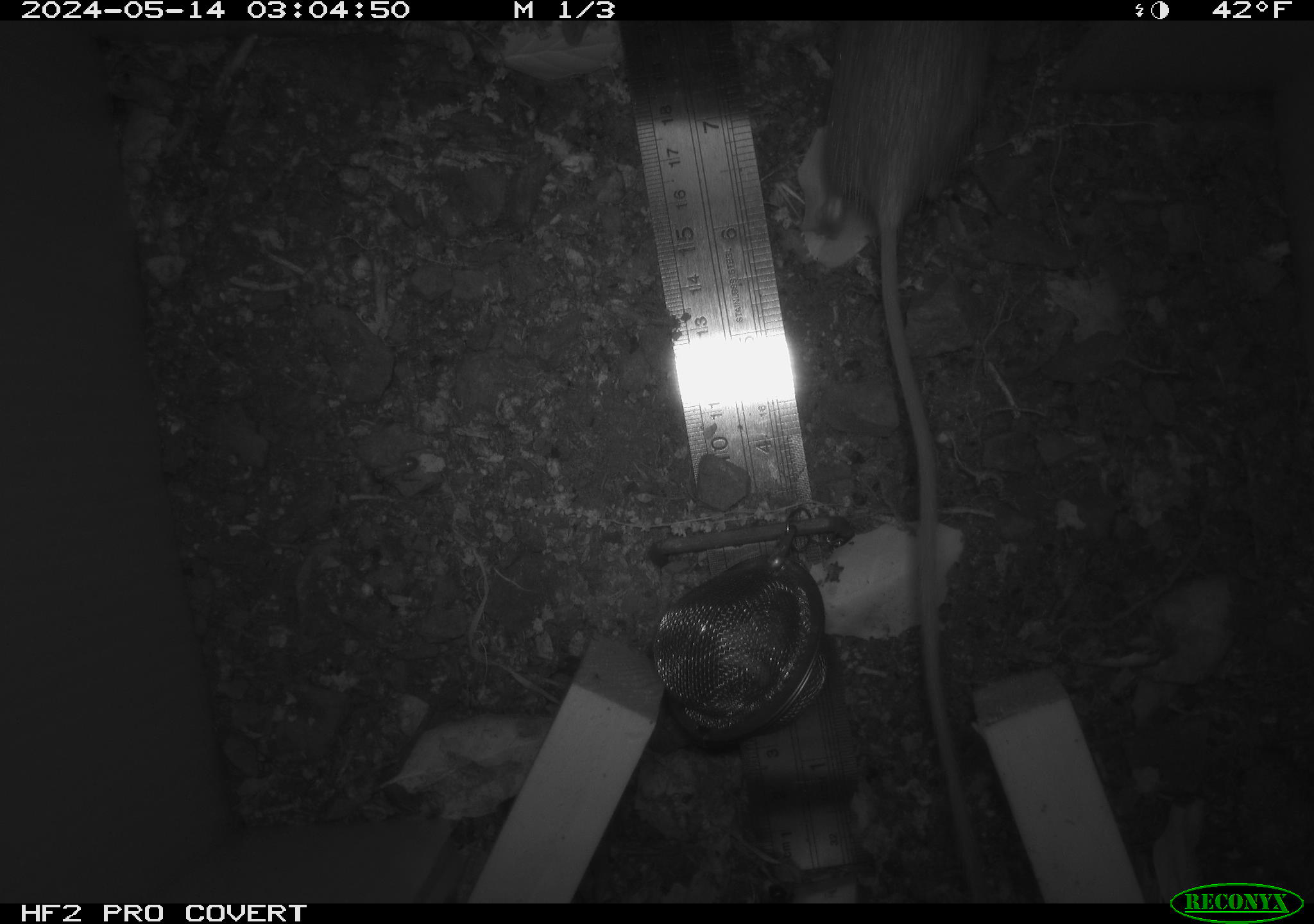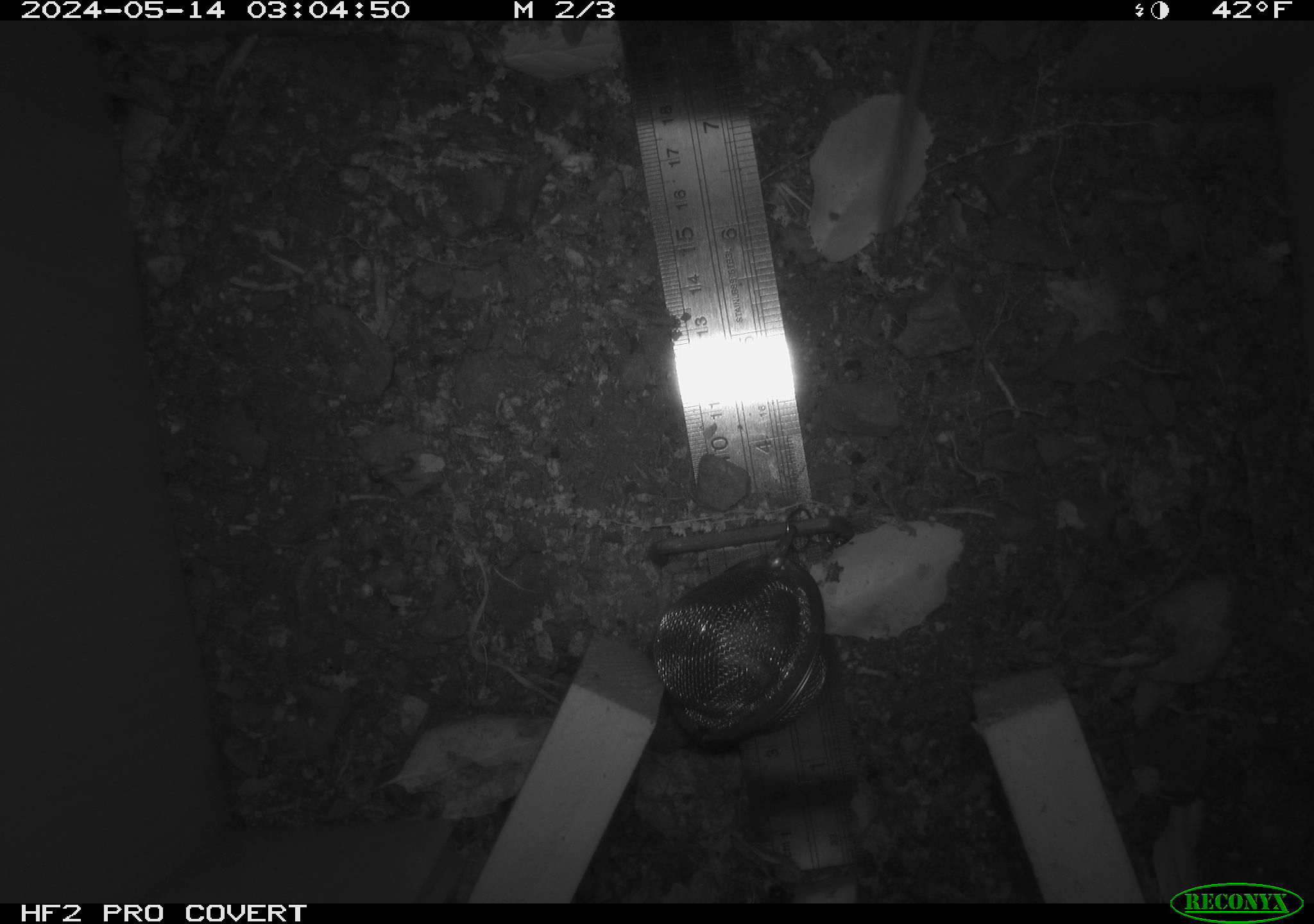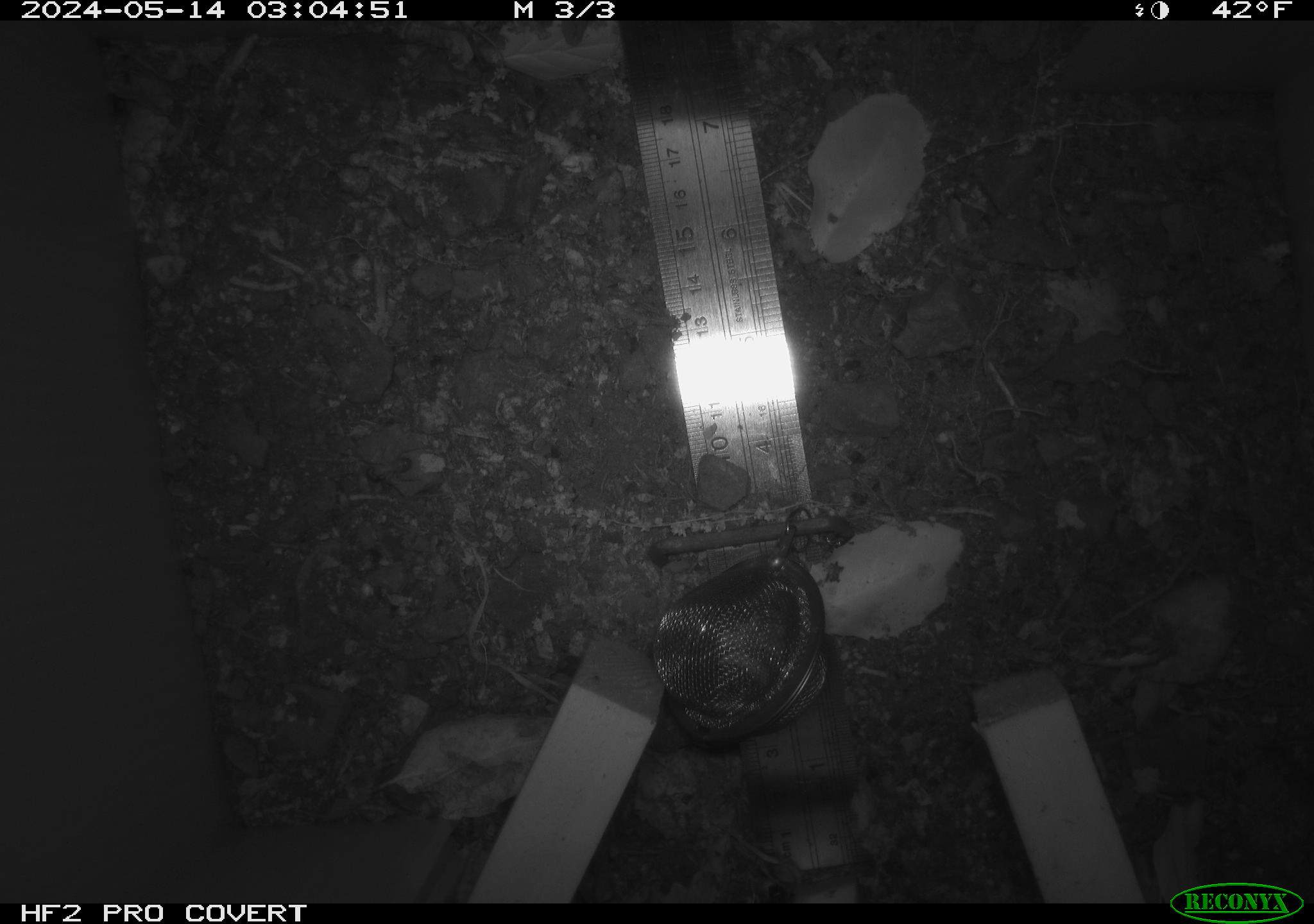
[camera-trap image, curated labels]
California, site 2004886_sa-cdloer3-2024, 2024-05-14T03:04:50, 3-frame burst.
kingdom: Animalia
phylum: Chordata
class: Mammalia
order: Rodentia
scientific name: Rodentia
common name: mouse species